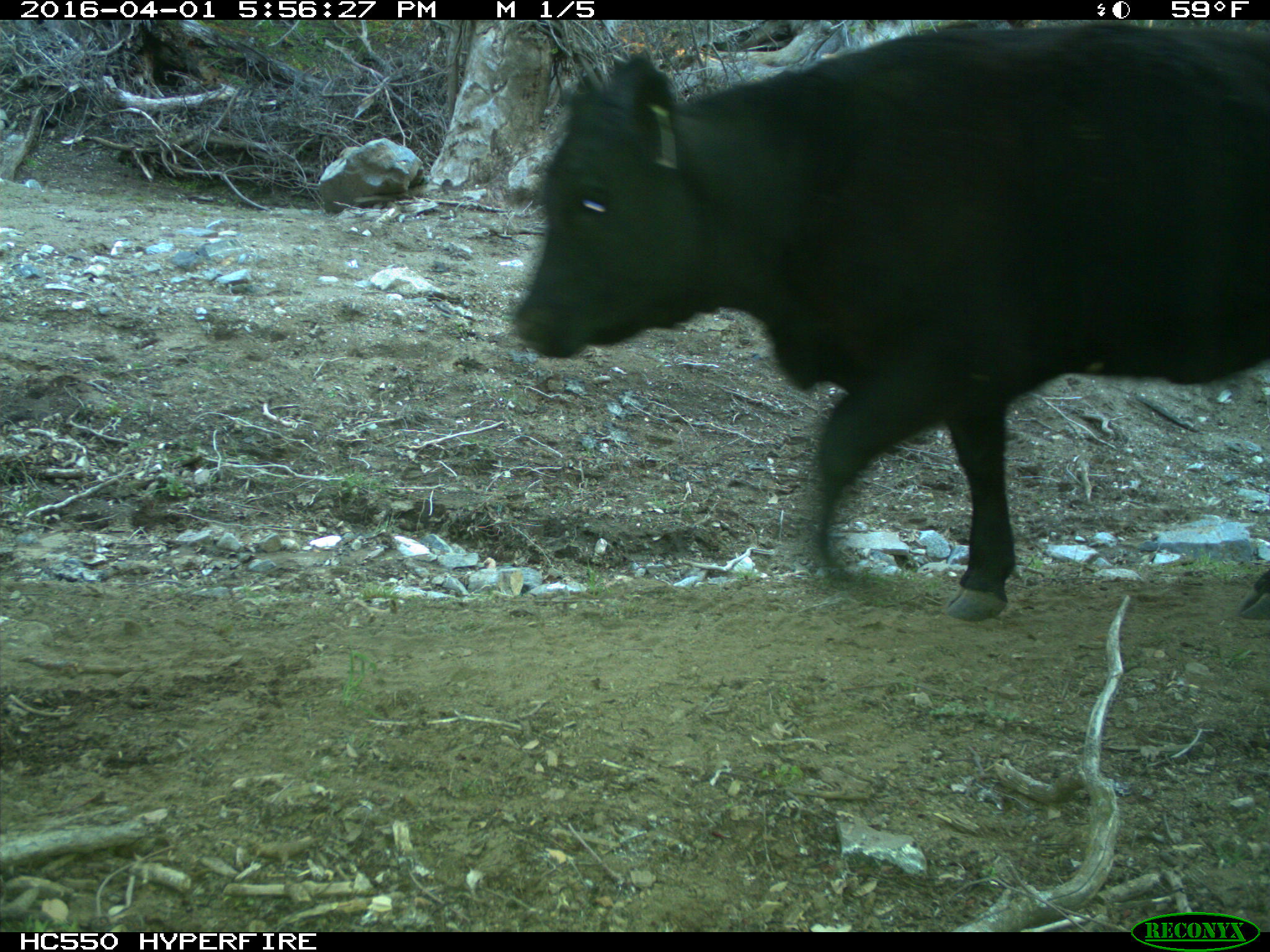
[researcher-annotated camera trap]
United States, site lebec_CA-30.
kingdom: Animalia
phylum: Chordata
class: Mammalia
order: Artiodactyla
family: Bovidae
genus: Bos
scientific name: Bos taurus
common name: domestic cow